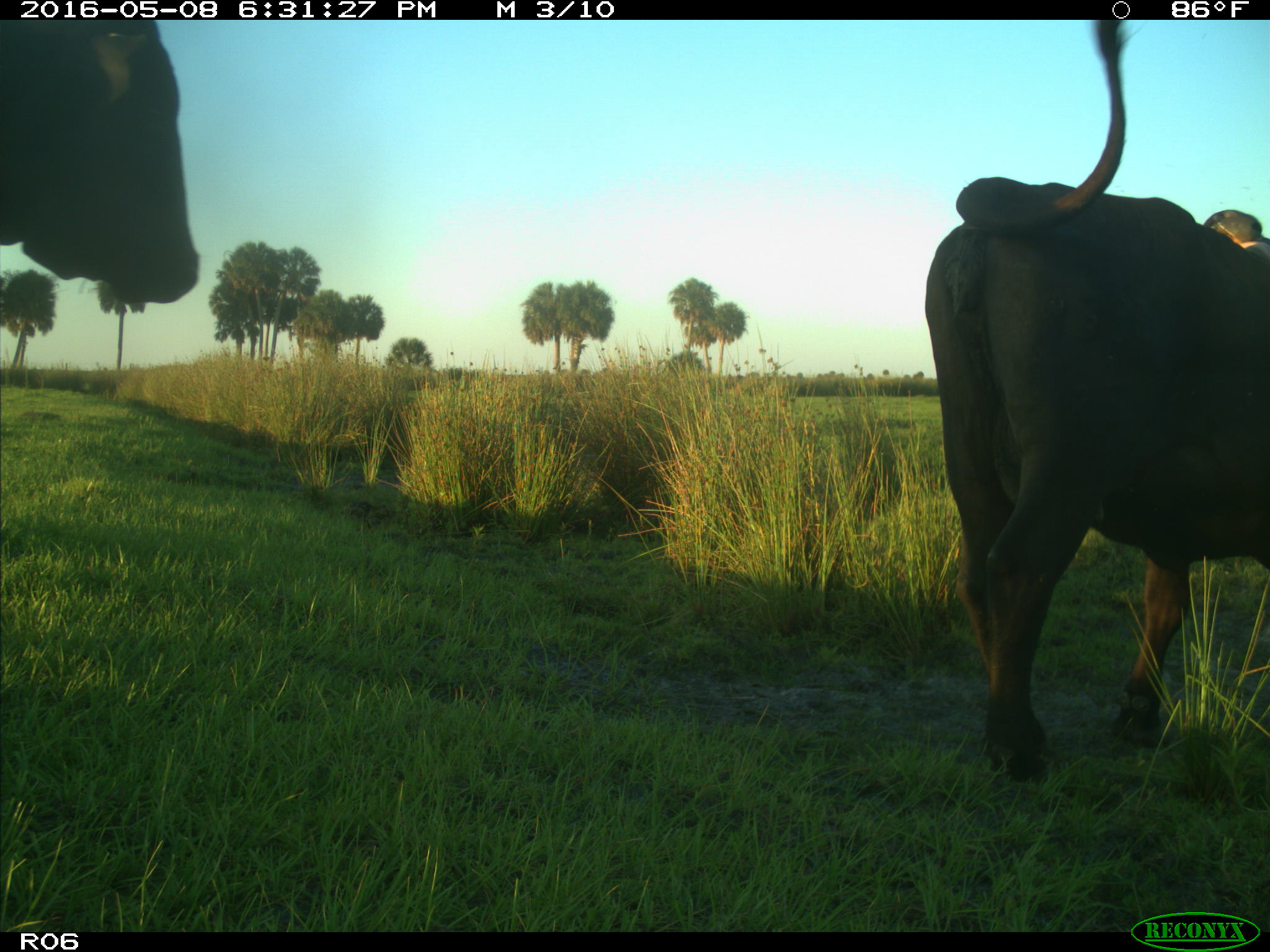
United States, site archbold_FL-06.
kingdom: Animalia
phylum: Chordata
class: Mammalia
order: Artiodactyla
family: Bovidae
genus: Bos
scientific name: Bos taurus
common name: domestic cow